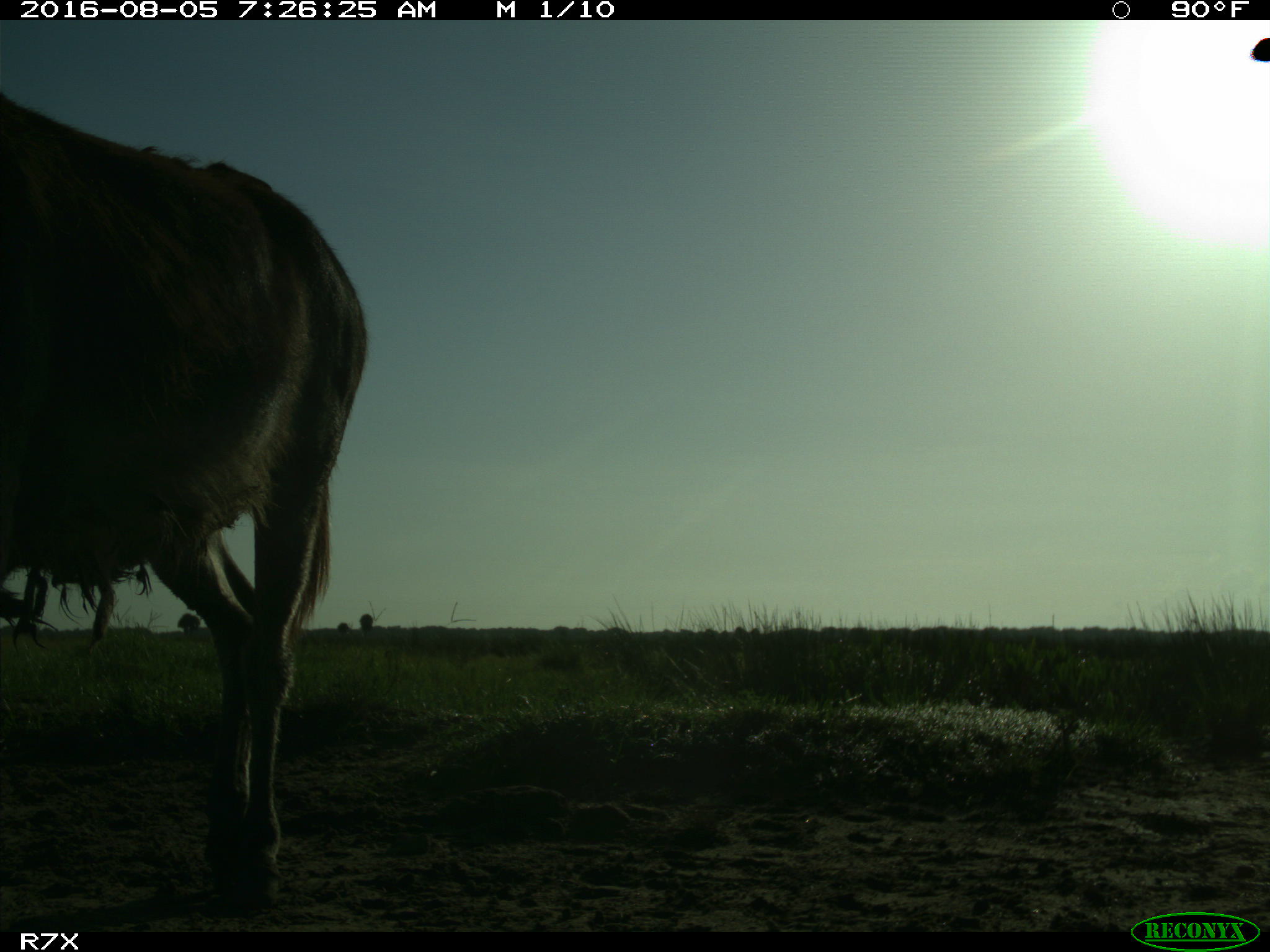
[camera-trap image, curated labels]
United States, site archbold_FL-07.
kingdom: Animalia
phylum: Chordata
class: Mammalia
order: Perissodactyla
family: Equidae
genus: Equus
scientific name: Equus africanus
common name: african wild ass